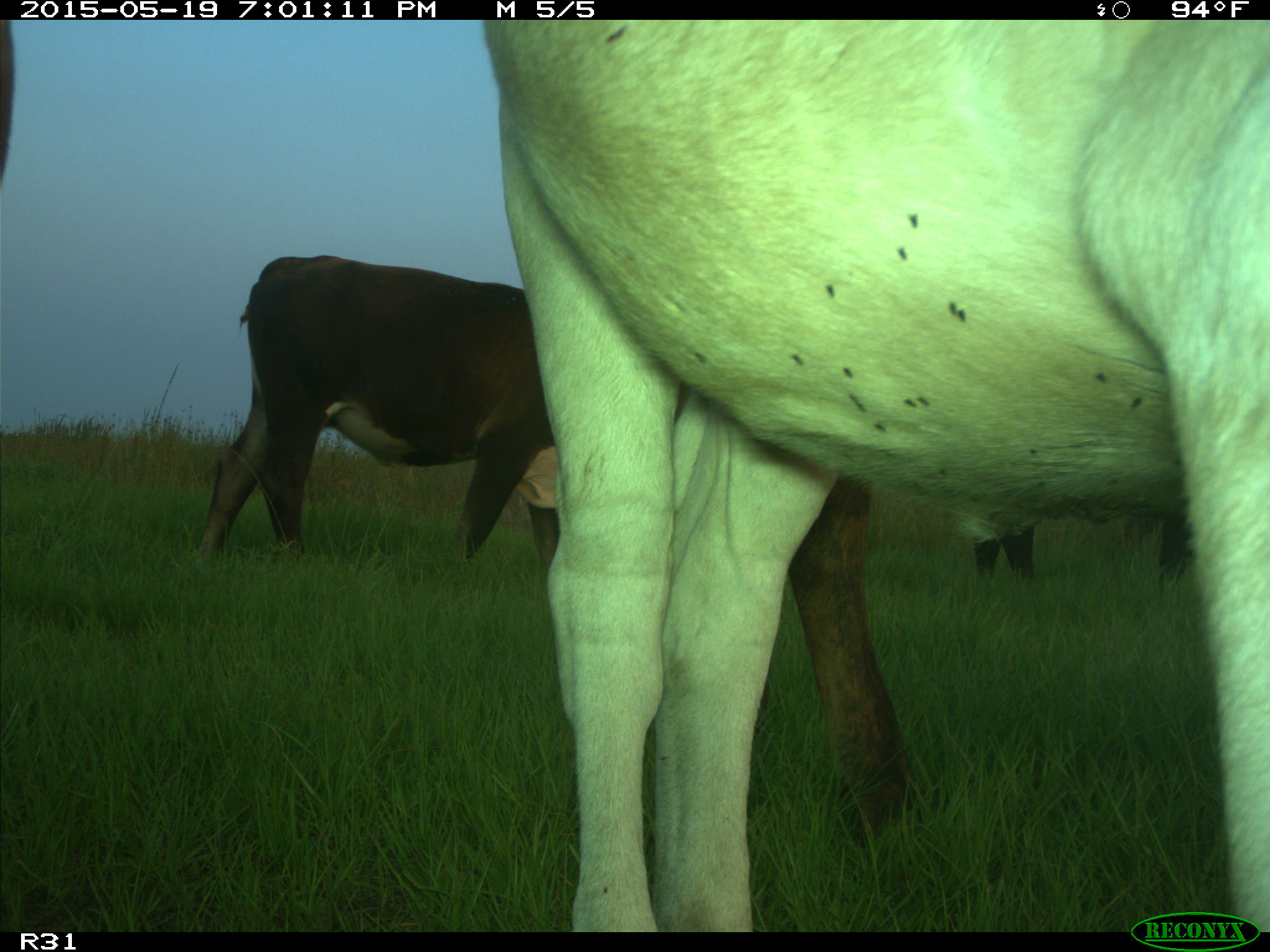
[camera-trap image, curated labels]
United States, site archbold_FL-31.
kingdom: Animalia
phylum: Chordata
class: Mammalia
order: Artiodactyla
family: Bovidae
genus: Bos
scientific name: Bos taurus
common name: domestic cow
Bos taurus (domestic cow).